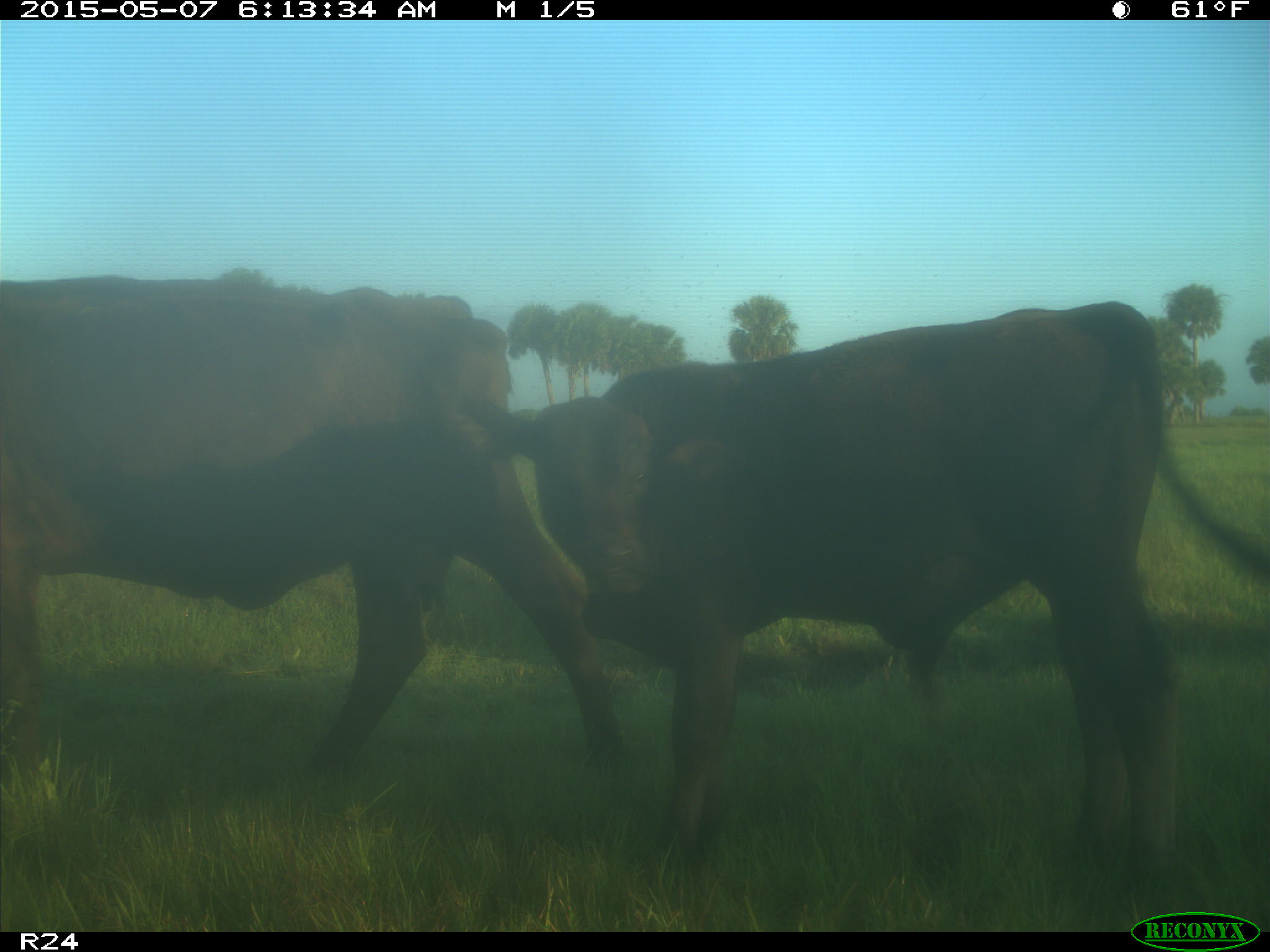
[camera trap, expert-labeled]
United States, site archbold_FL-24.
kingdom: Animalia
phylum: Chordata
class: Mammalia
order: Artiodactyla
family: Bovidae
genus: Bos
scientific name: Bos taurus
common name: domestic cow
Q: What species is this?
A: Bos taurus (domestic cow).